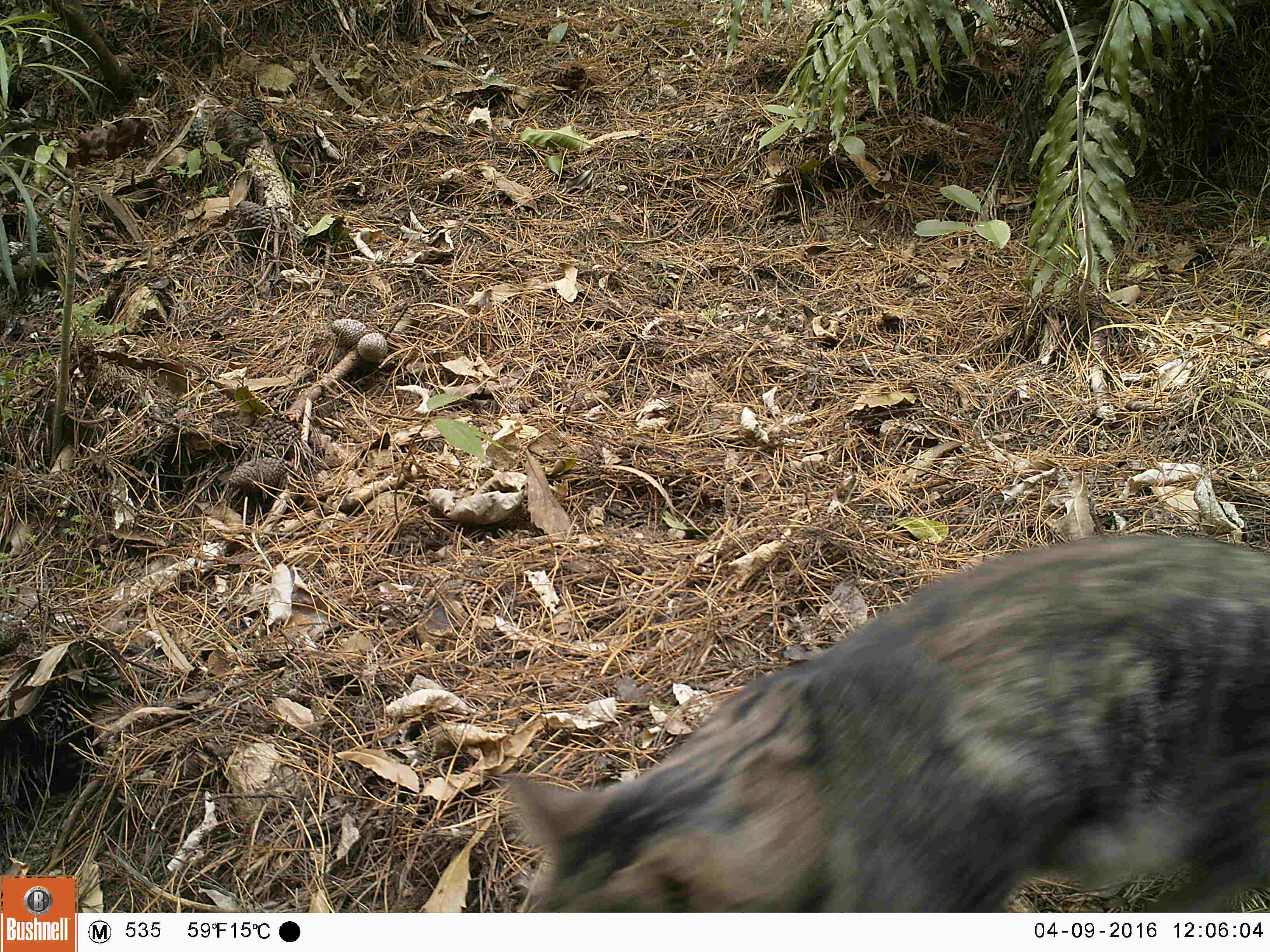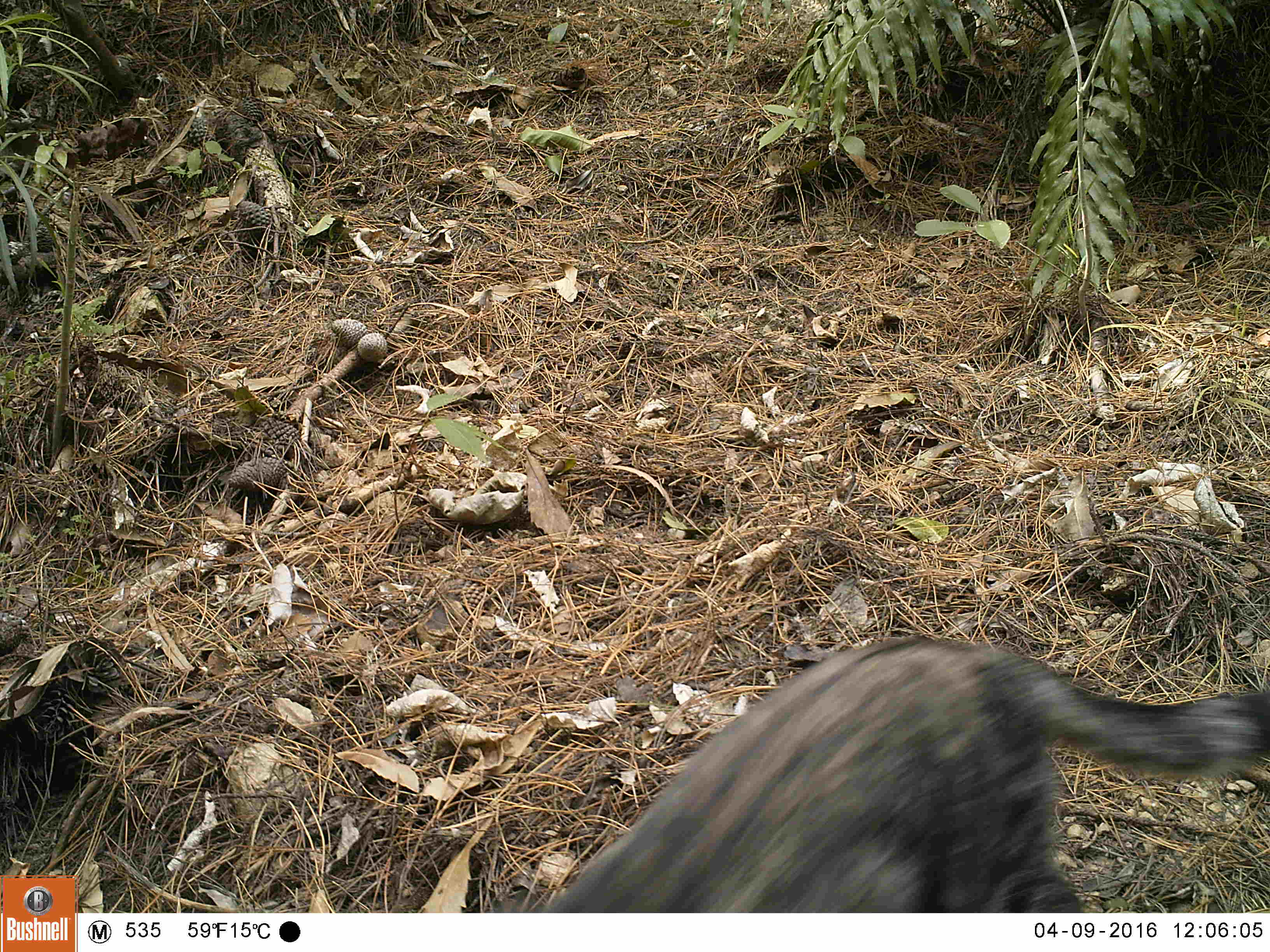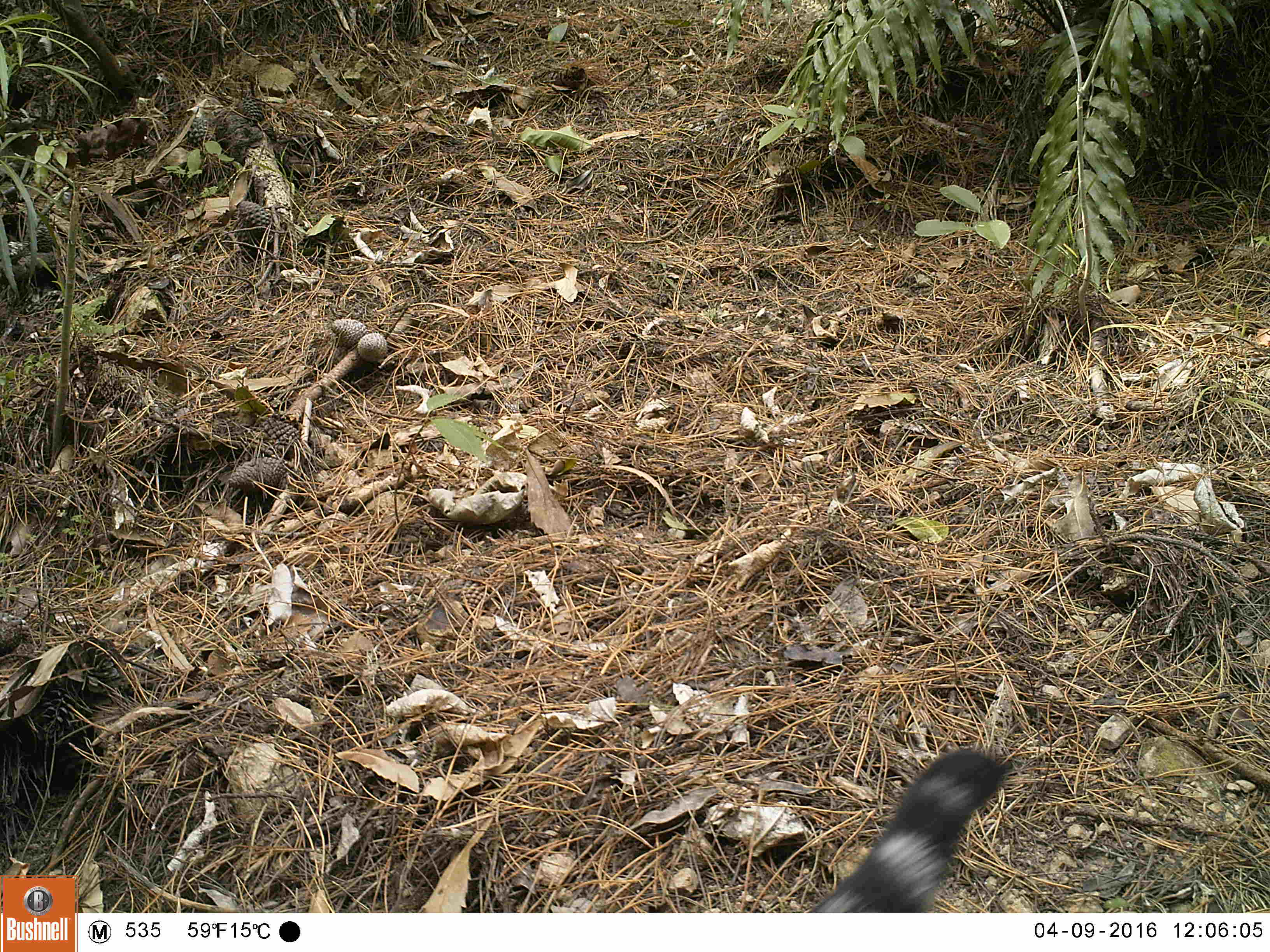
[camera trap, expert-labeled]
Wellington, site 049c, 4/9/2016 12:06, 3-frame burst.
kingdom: Animalia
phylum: Chordata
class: Mammalia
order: Carnivora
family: Felidae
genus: Felis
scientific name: Felis catus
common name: cat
Cat (Felis catus).